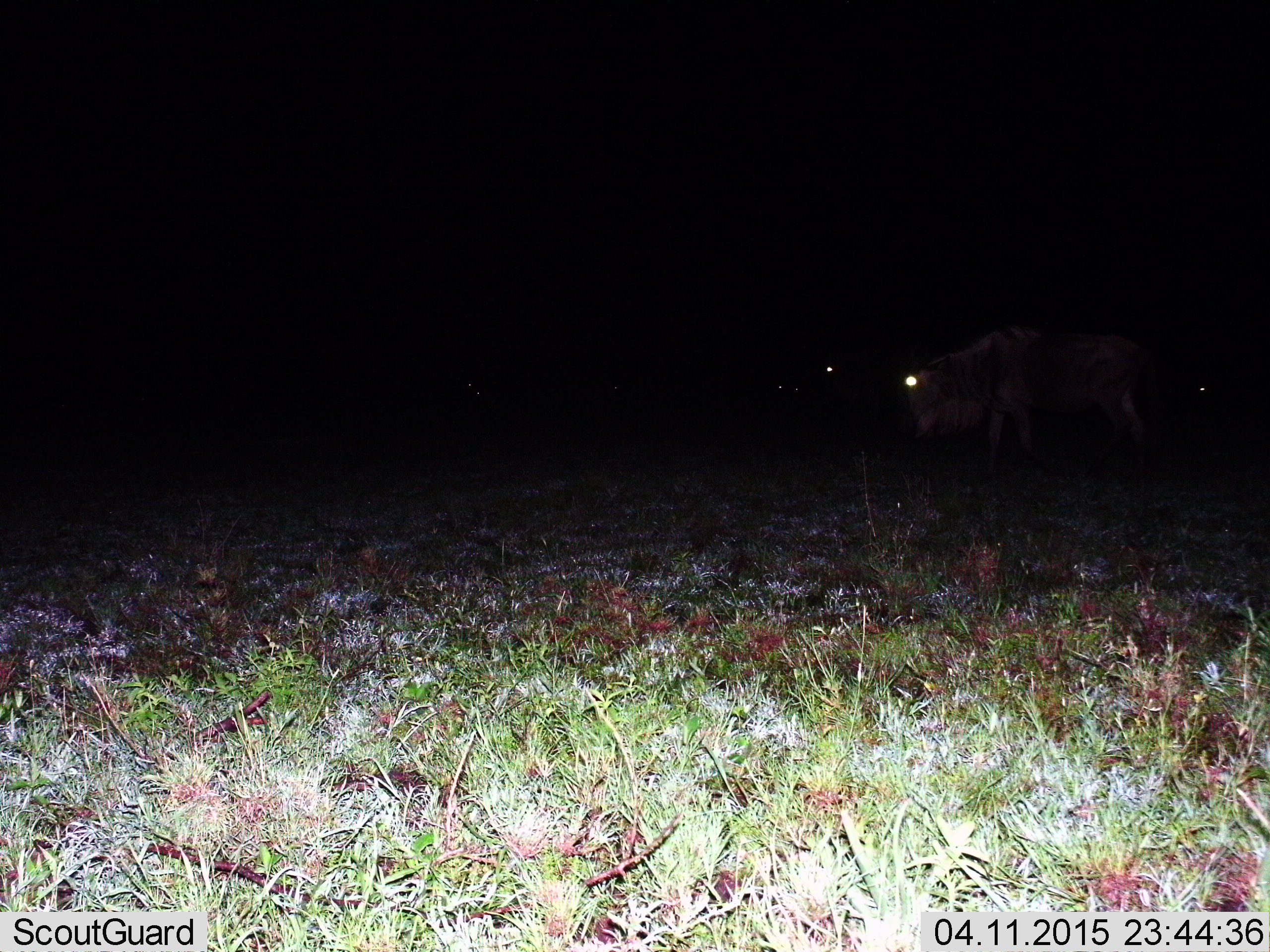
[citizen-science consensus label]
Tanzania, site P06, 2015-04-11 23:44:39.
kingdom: Animalia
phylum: Chordata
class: Mammalia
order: Artiodactyla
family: Bovidae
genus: Connochaetes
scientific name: Connochaetes taurinus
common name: blue wildebeest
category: wildebeest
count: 3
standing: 30%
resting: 0%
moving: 80%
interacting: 0%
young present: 0%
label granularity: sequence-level